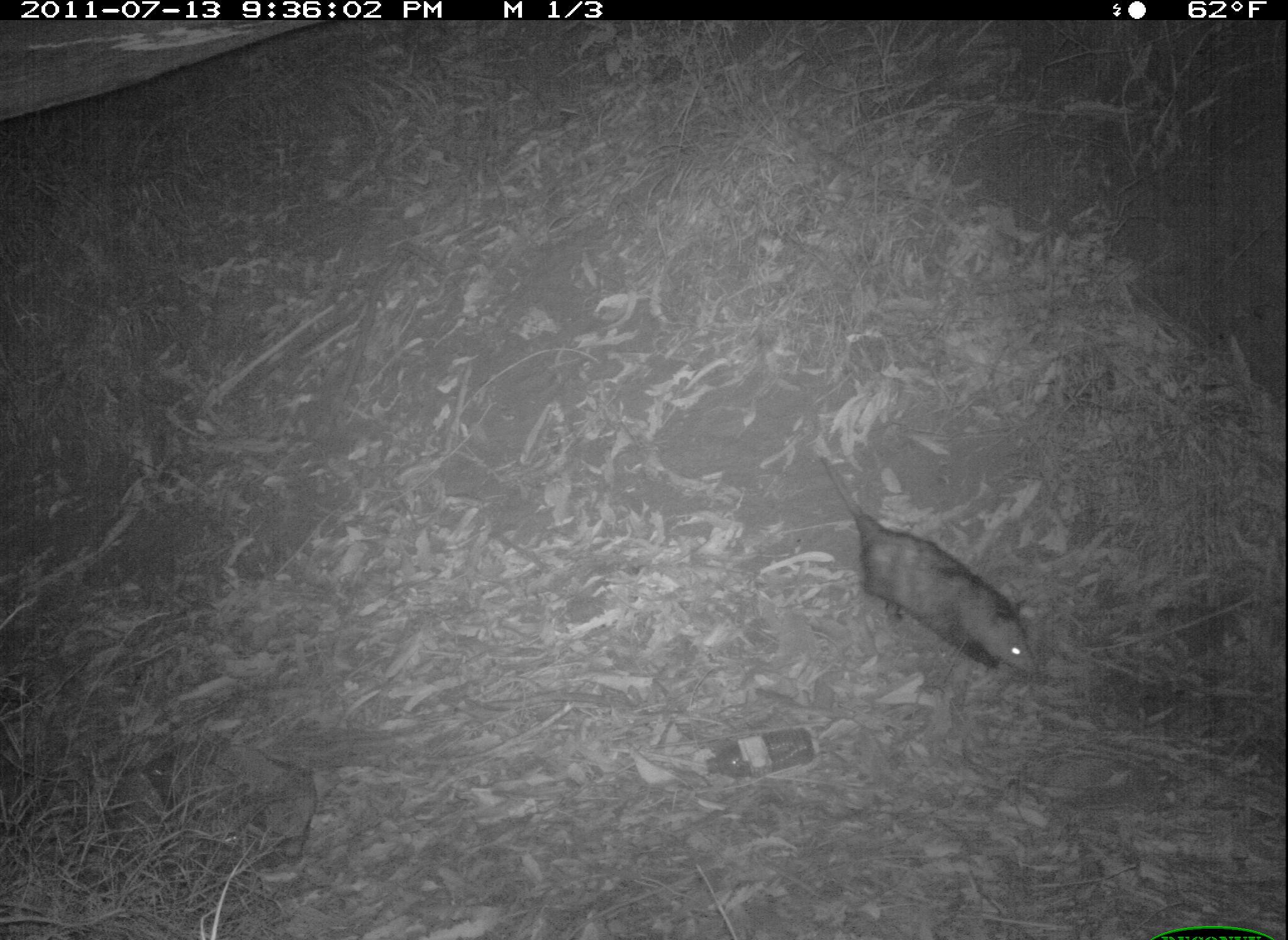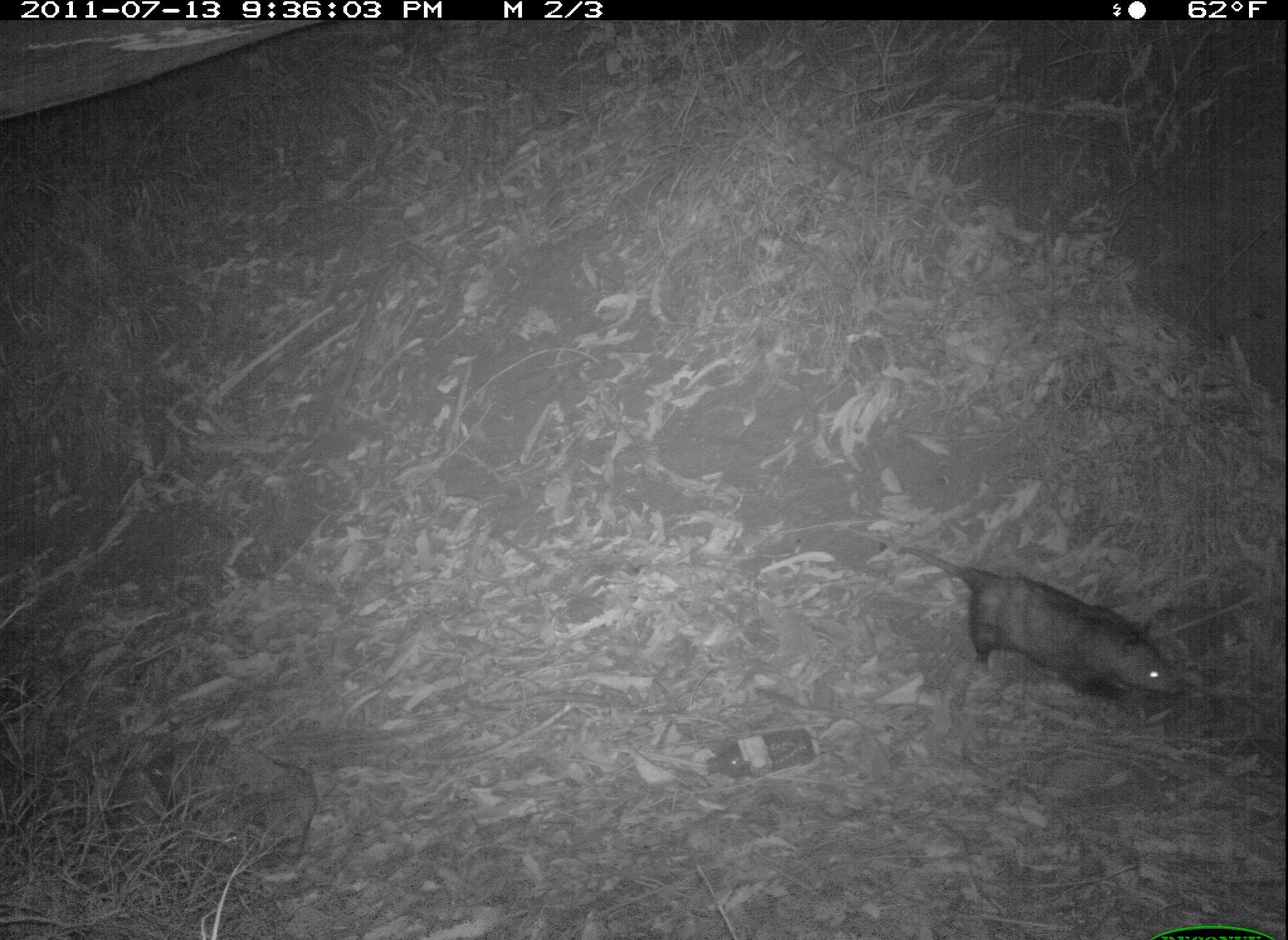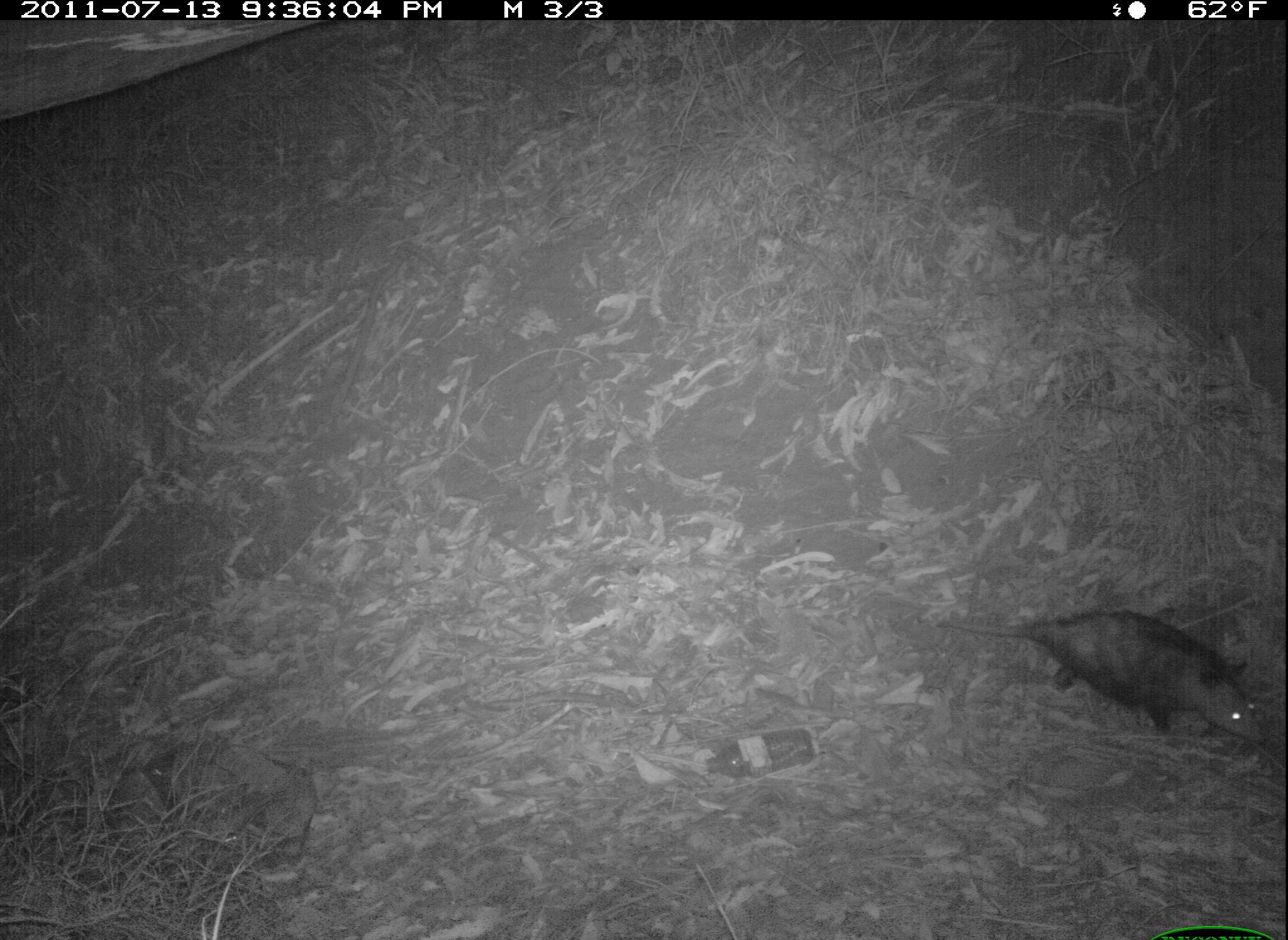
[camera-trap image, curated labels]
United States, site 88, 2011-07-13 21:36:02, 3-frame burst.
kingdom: Animalia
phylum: Chordata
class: Mammalia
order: Didelphimorphia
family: Didelphidae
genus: Didelphis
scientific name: Didelphis virginiana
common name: virginia opossum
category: opossum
Opossum (virginia opossum) (Didelphis virginiana).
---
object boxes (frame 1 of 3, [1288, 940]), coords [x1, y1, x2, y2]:
opossum: [808, 463, 1084, 722]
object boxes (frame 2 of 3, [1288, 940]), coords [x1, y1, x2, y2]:
opossum: [890, 533, 1187, 715]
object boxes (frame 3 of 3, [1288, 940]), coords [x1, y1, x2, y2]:
opossum: [927, 602, 1275, 755]